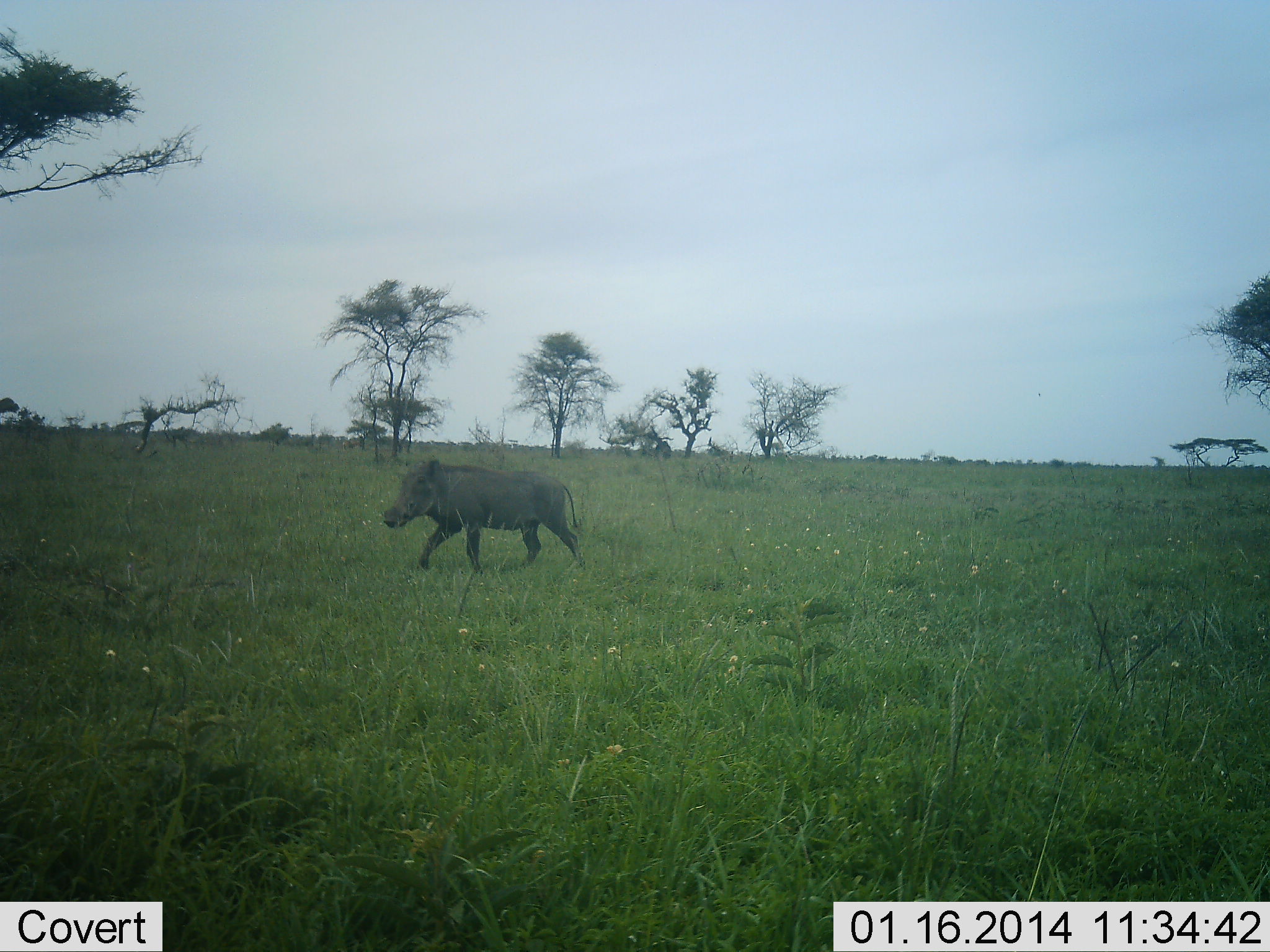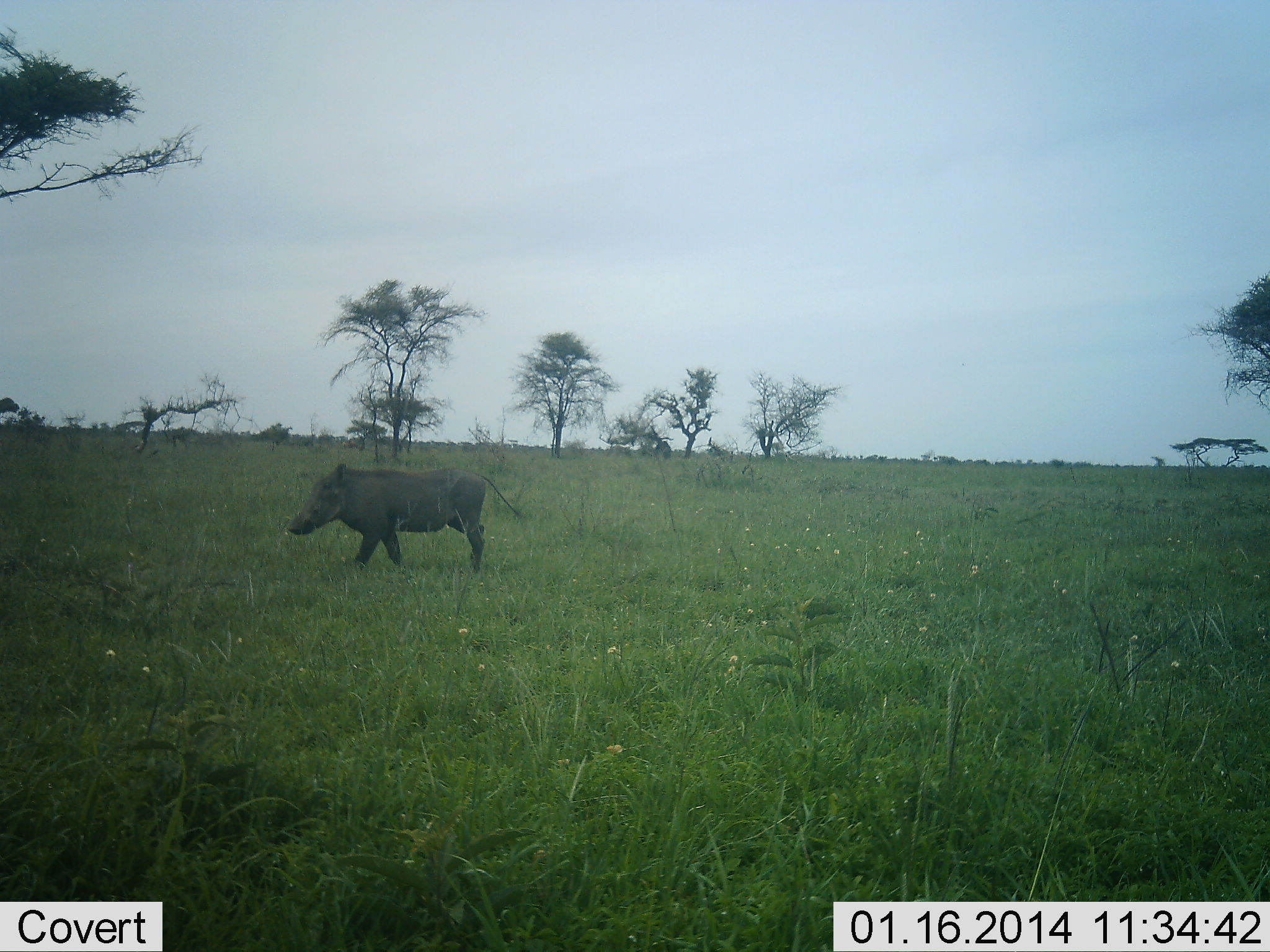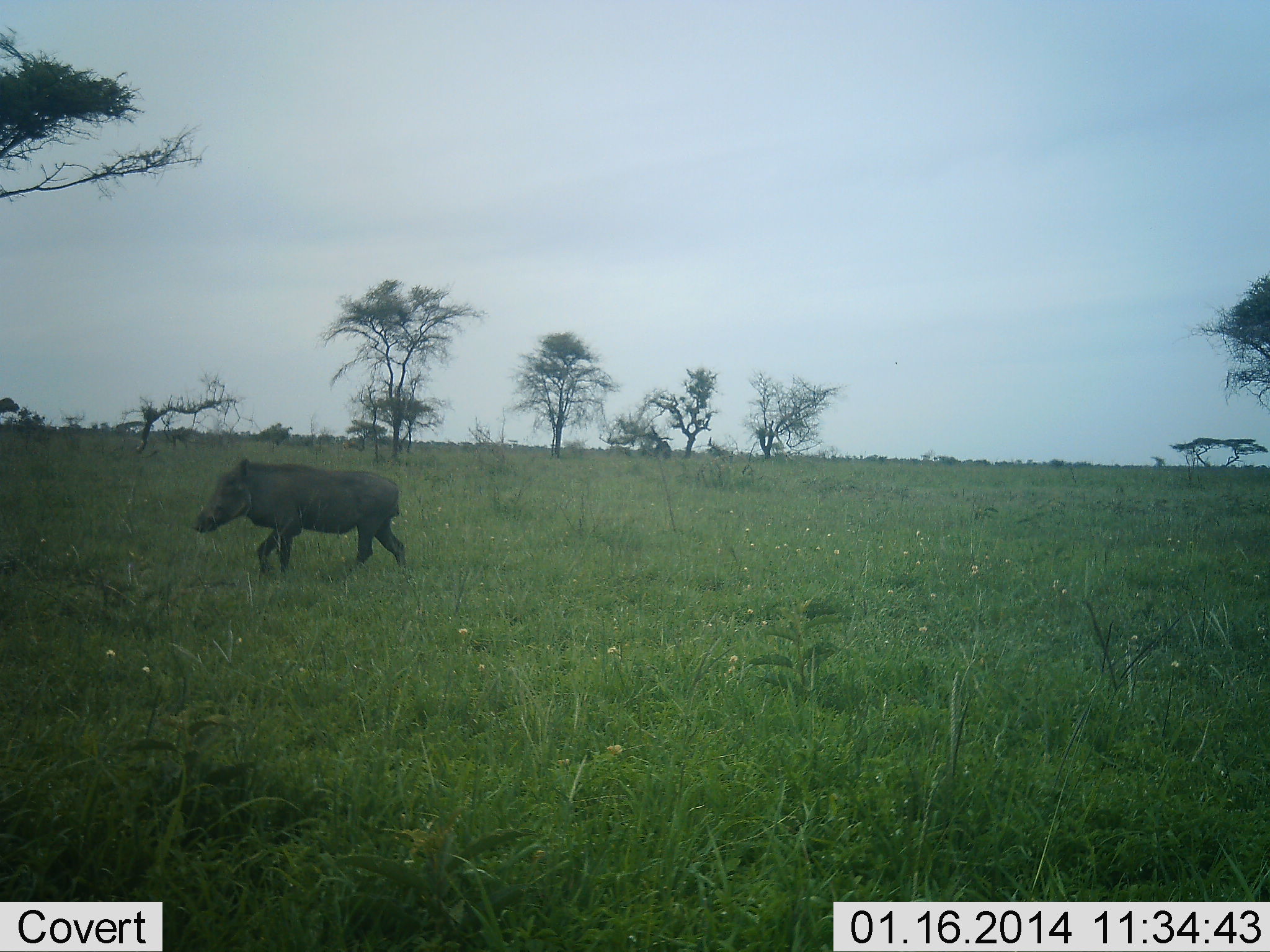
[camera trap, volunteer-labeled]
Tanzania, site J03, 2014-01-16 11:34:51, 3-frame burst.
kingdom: Animalia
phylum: Chordata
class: Mammalia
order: Artiodactyla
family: Suidae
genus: Phacochoerus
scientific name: Phacochoerus africanus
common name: warthog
Warthog (Phacochoerus africanus), count 1. Behavior (volunteer vote fractions): standing 0%, resting 0%, moving 100%, interacting 0%. Young present (vote fraction): 0%. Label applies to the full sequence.